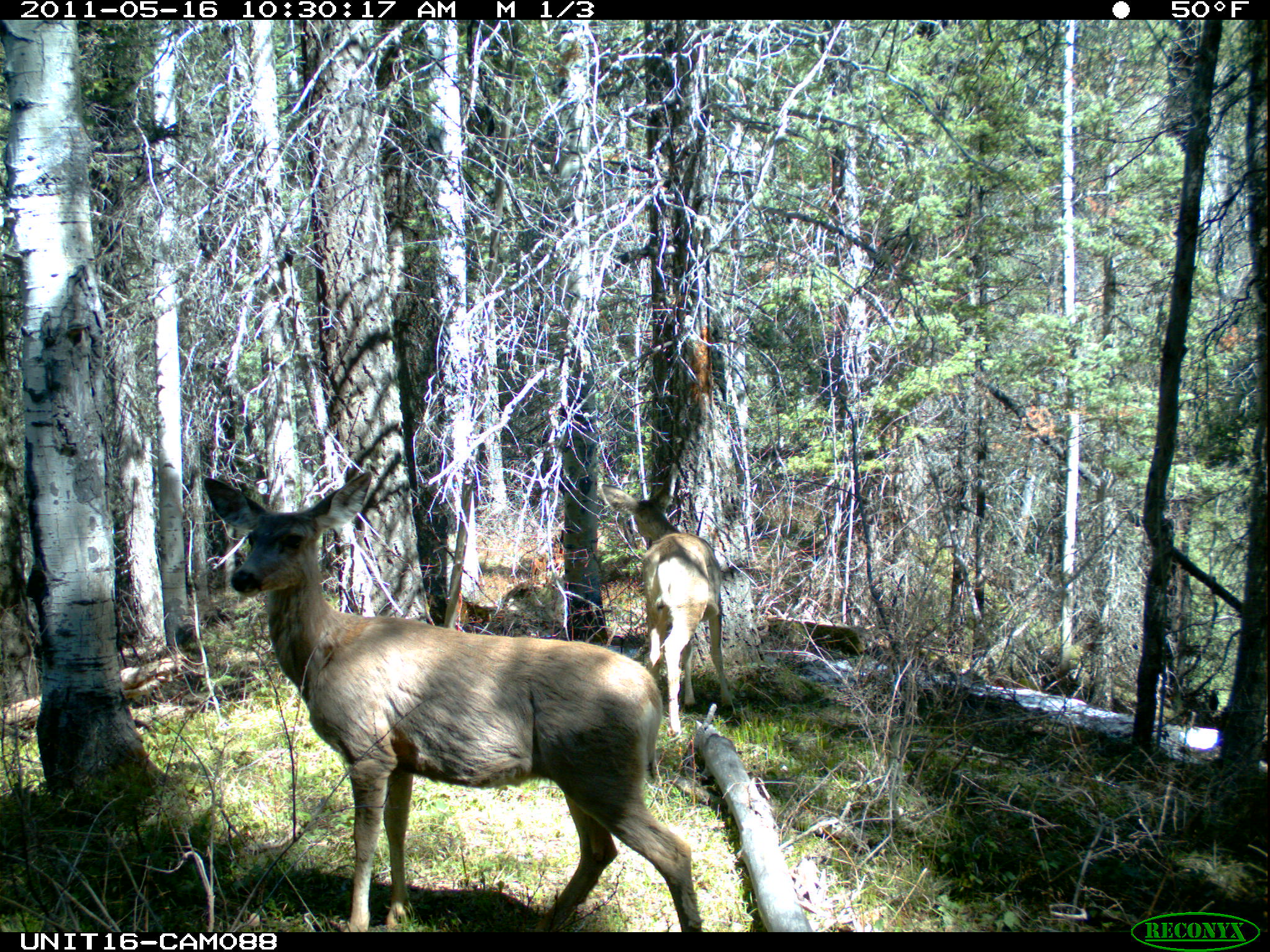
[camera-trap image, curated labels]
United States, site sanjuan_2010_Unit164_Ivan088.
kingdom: Animalia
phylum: Chordata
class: Mammalia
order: Artiodactyla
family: Cervidae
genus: Odocoileus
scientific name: Odocoileus hemionus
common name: mule deer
Odocoileus hemionus (mule deer).